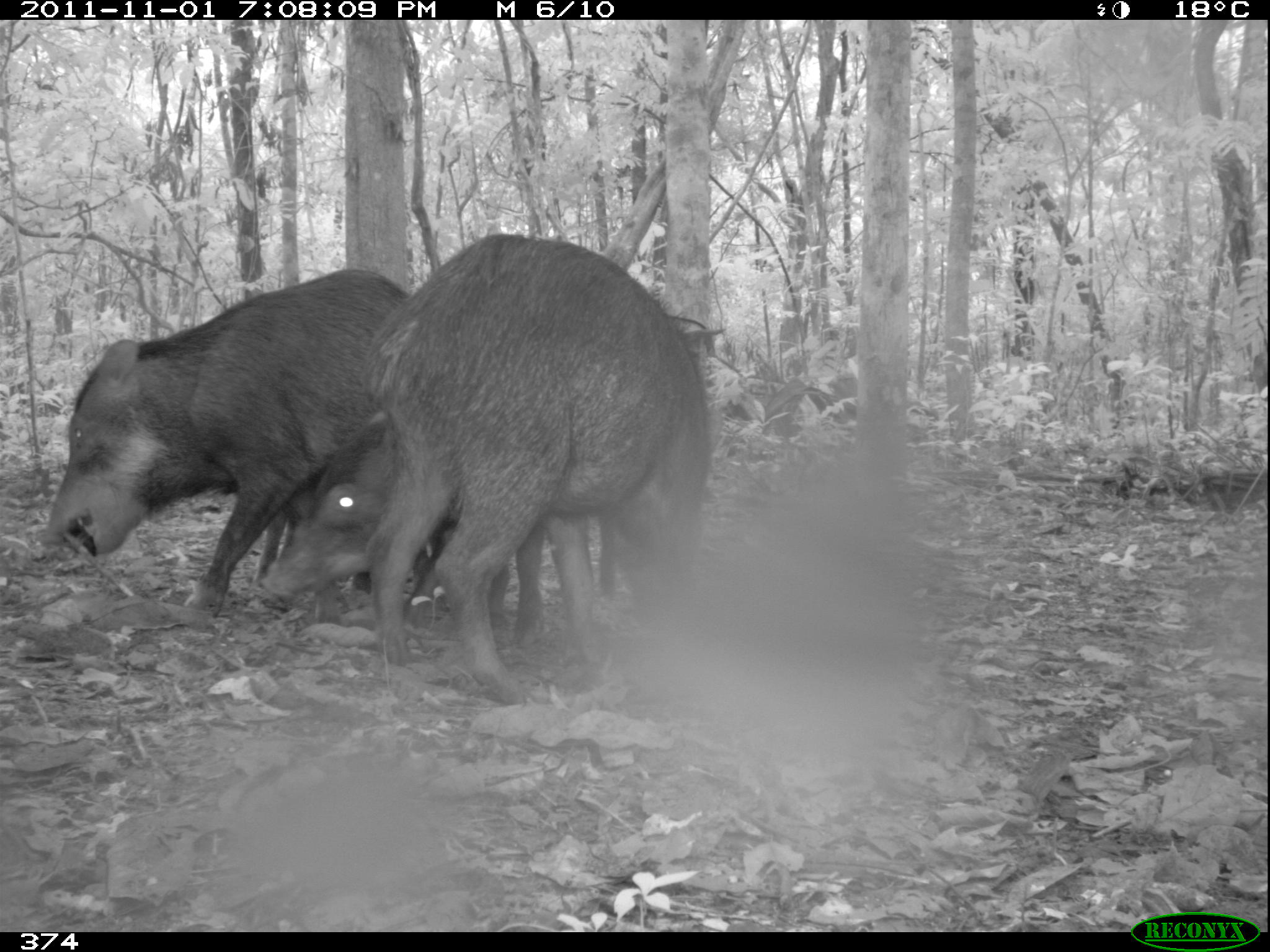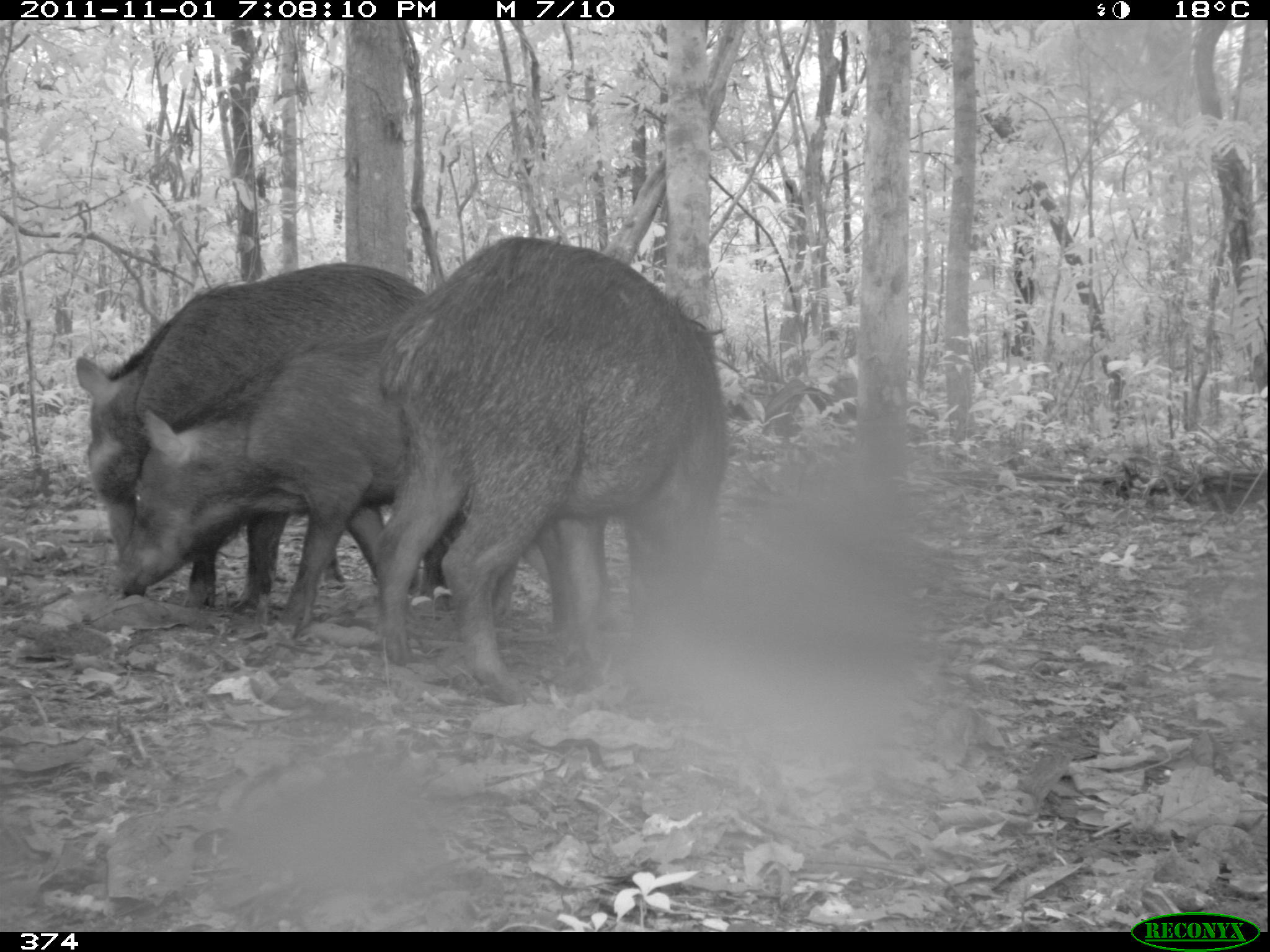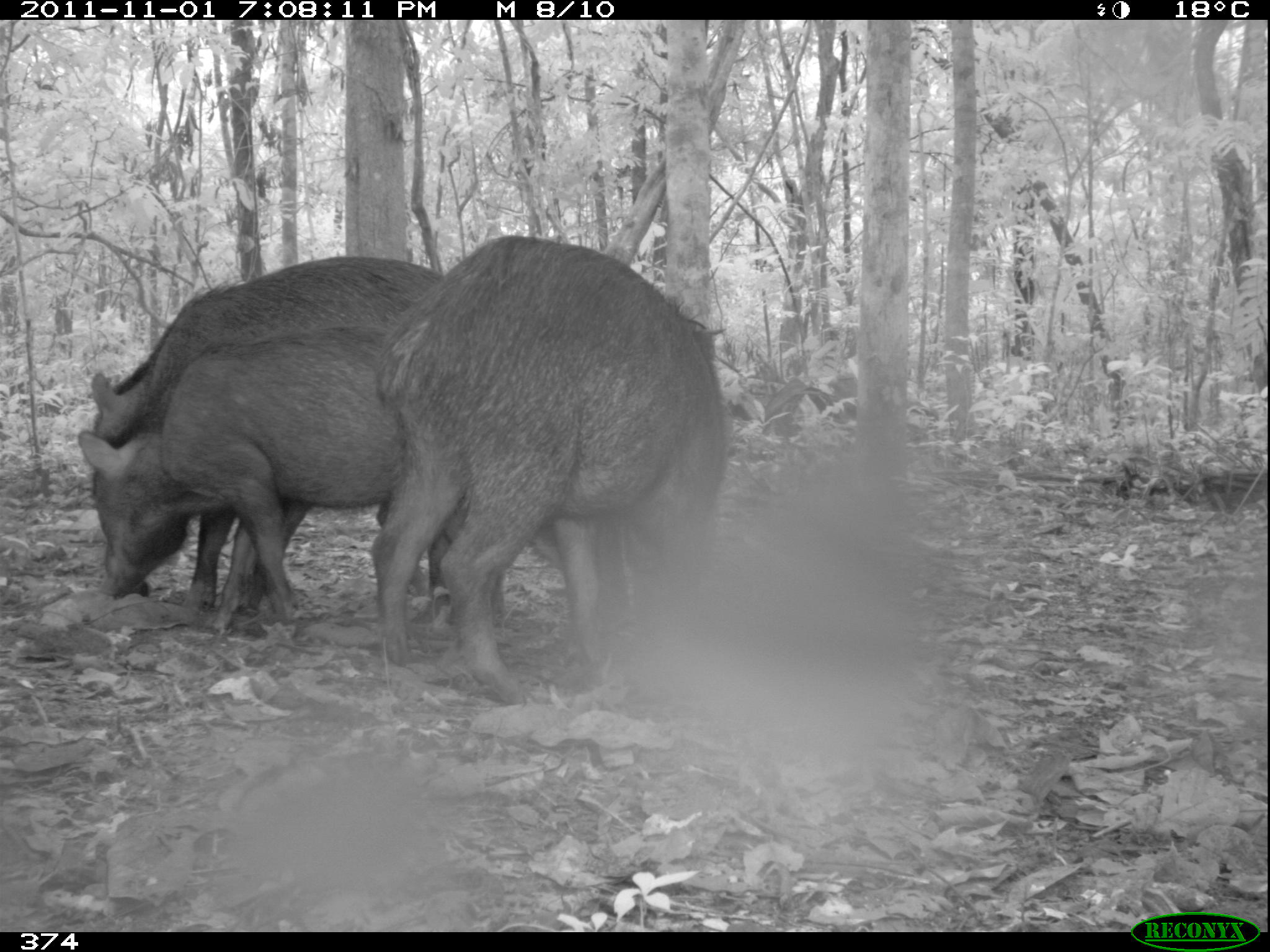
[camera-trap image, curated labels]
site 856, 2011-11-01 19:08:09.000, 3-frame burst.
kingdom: Animalia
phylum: Chordata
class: Mammalia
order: Artiodactyla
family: Tayassuidae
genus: Tayassu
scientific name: Tayassu pecari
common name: white-lipped peccary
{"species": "Tayassu pecari (white-lipped peccary)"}